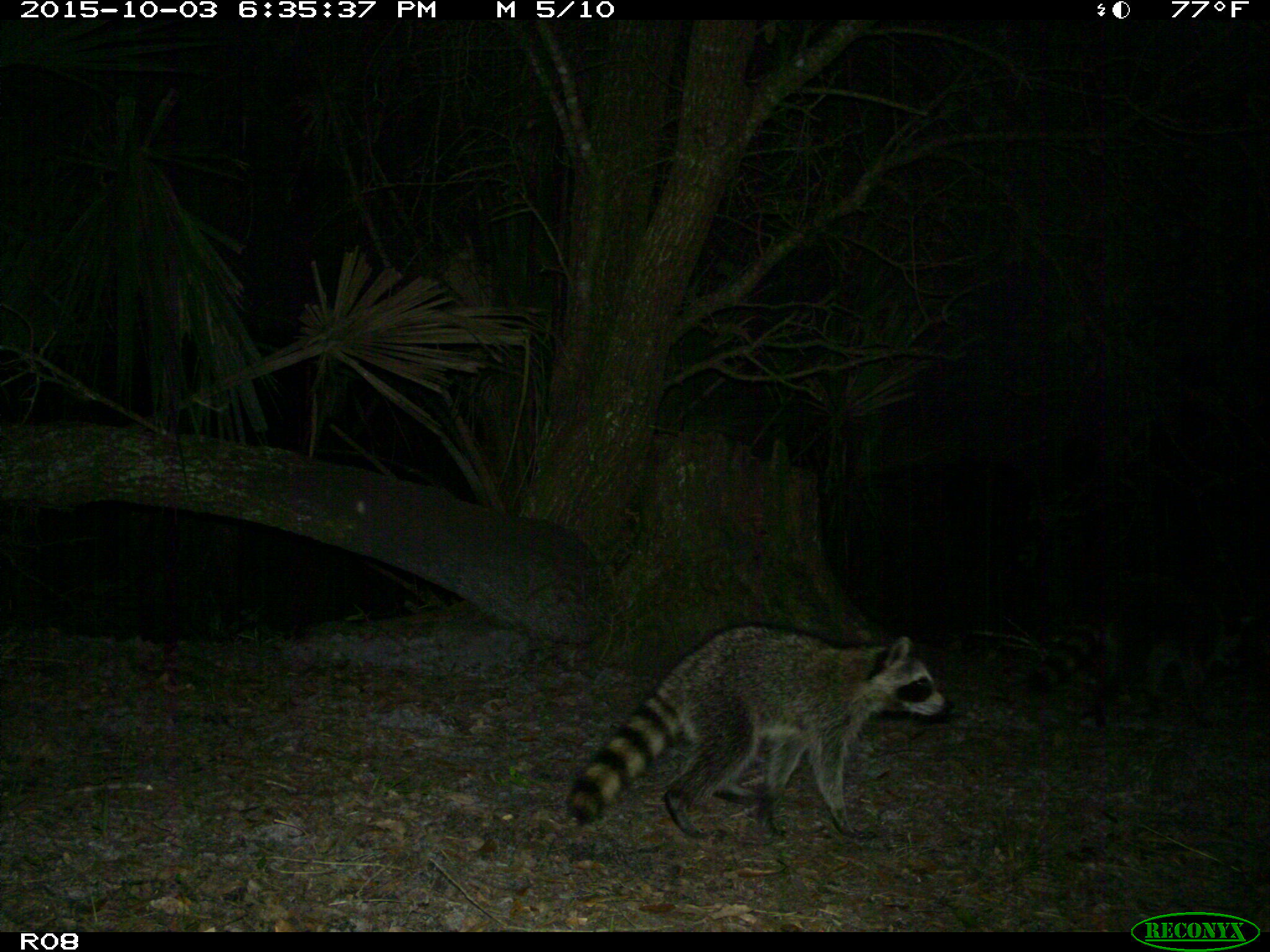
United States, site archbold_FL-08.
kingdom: Animalia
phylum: Chordata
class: Mammalia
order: Carnivora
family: Procyonidae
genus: Procyon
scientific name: Procyon lotor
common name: common raccoon